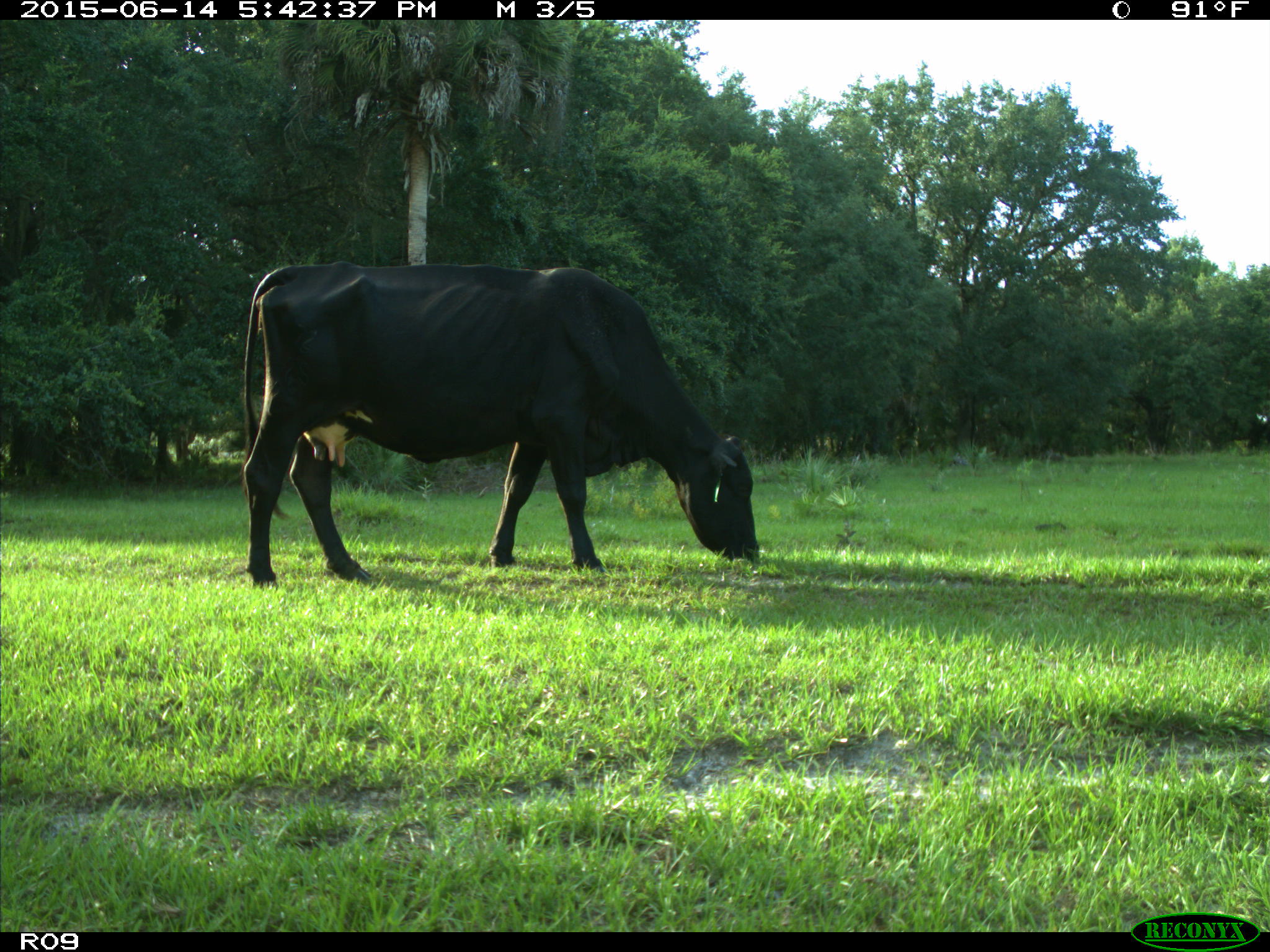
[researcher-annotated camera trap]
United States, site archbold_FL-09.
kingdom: Animalia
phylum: Chordata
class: Mammalia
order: Artiodactyla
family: Bovidae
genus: Bos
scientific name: Bos taurus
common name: domestic cow